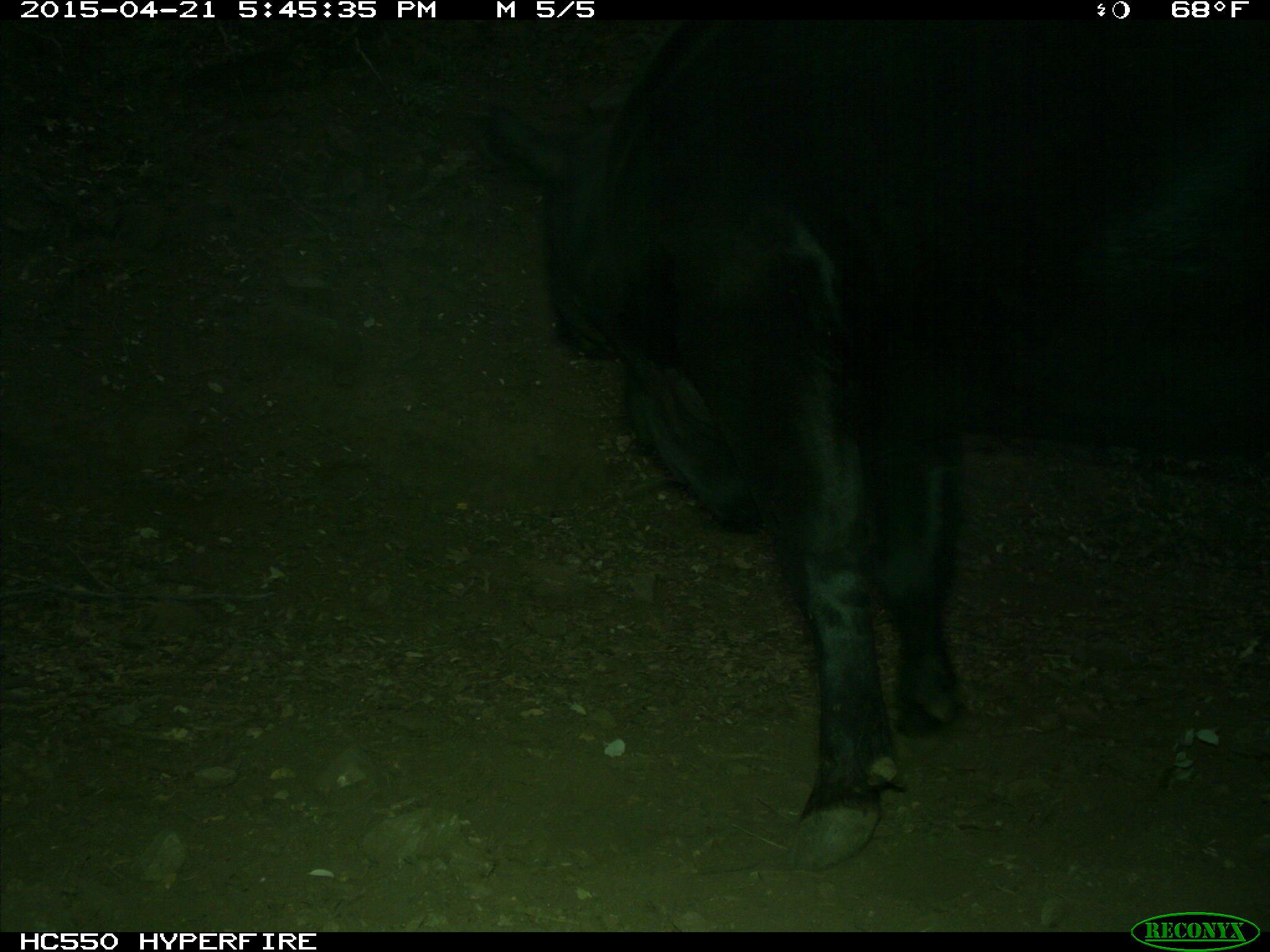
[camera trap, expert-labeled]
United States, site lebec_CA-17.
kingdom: Animalia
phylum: Chordata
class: Mammalia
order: Artiodactyla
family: Bovidae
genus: Bos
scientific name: Bos taurus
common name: domestic cow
Bos taurus (domestic cow).